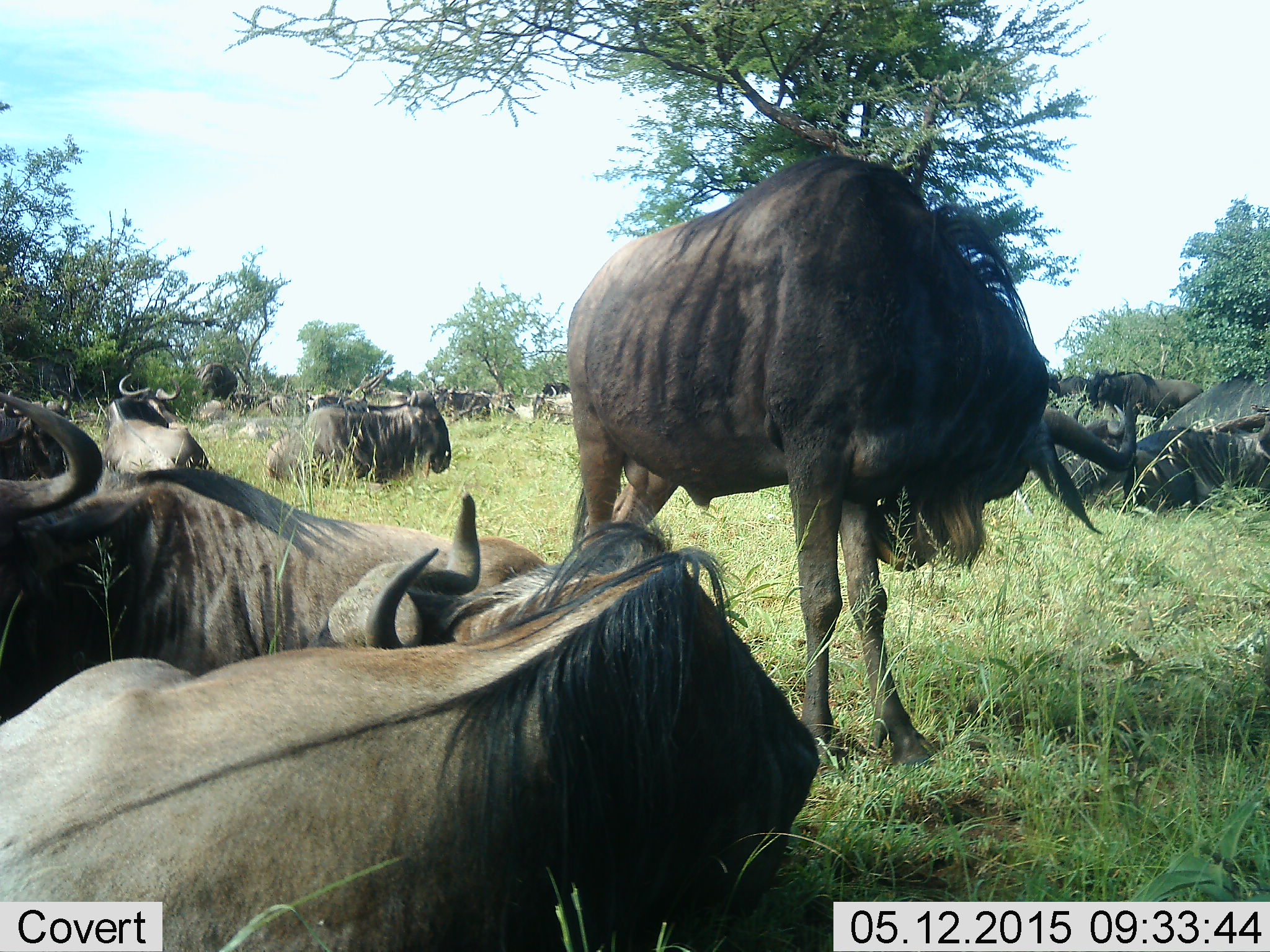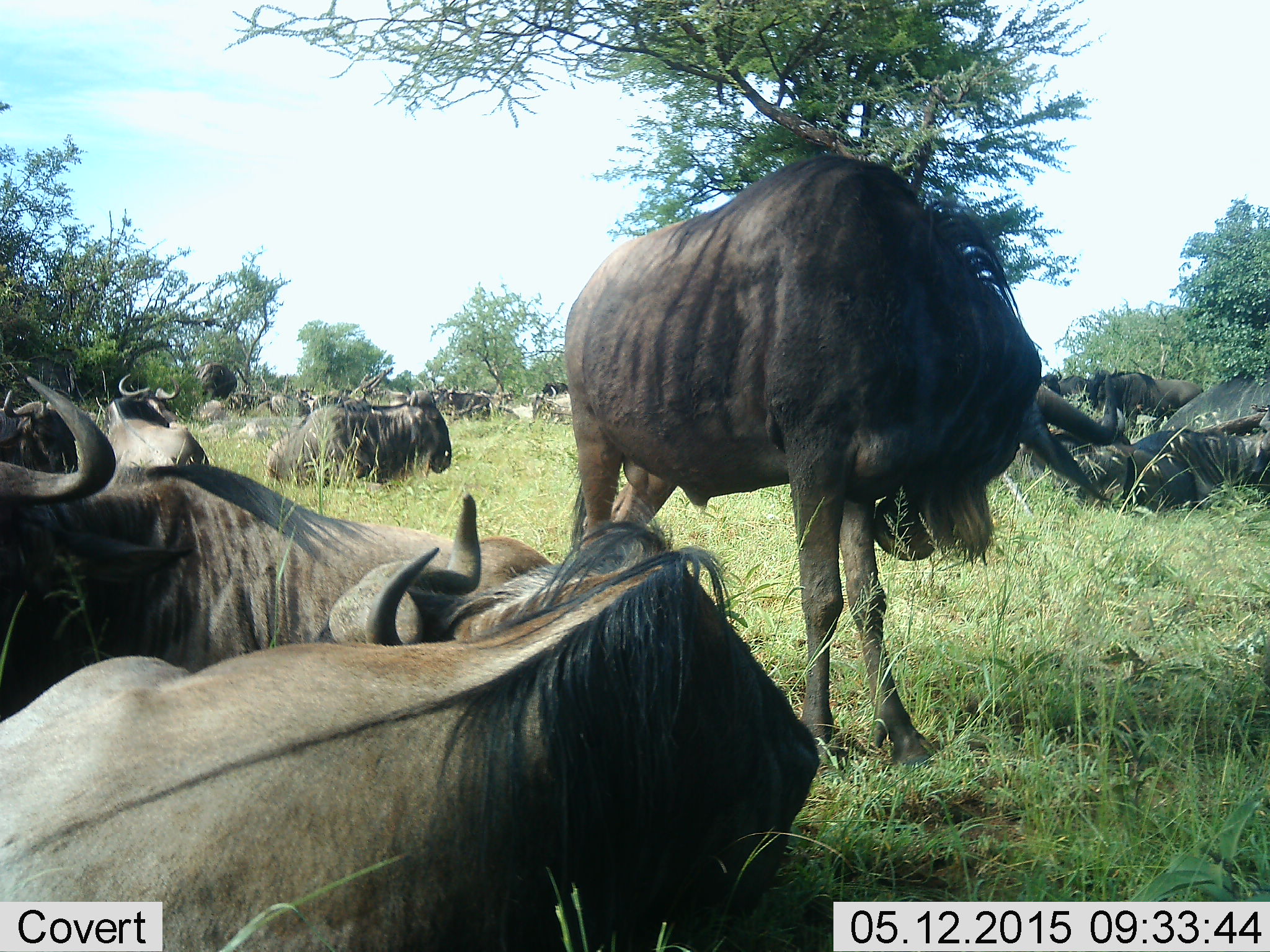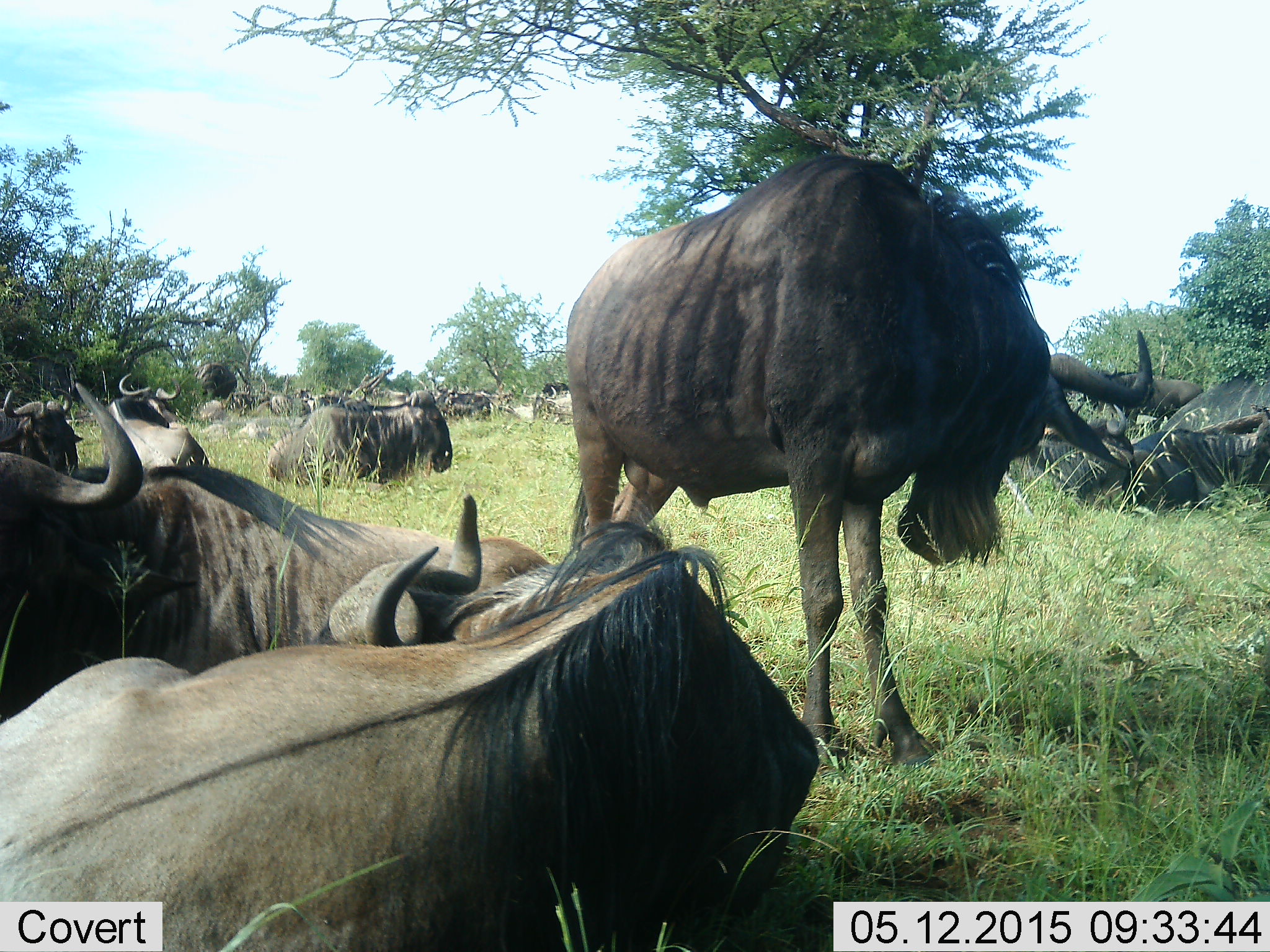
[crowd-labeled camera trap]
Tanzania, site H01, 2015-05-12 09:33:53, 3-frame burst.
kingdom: Animalia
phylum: Chordata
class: Mammalia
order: Artiodactyla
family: Bovidae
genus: Connochaetes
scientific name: Connochaetes taurinus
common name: blue wildebeest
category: wildebeest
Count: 11-50.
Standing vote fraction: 80%.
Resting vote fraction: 100%.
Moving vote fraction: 0%.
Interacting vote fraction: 0%.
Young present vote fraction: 0%.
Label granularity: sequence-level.